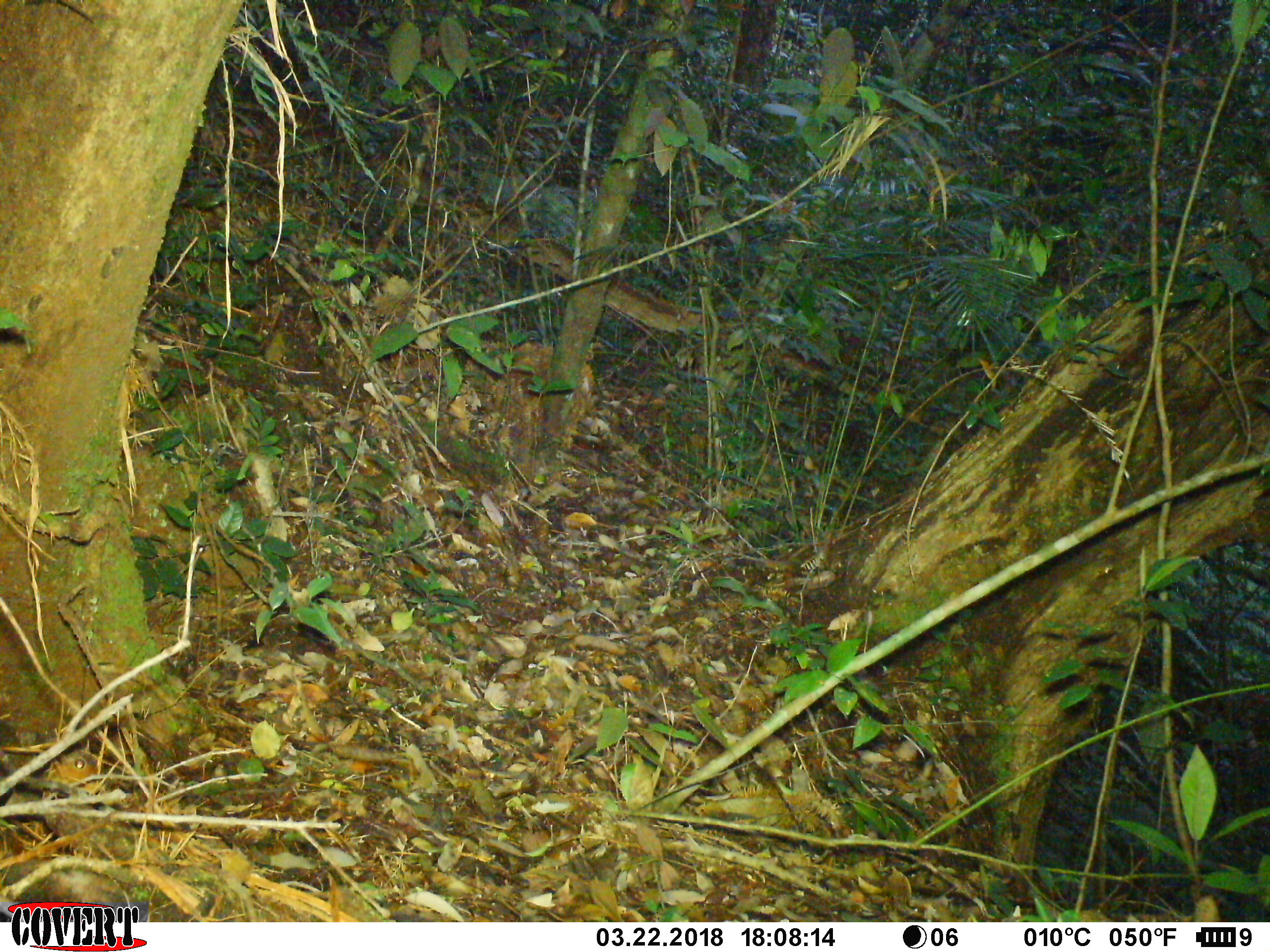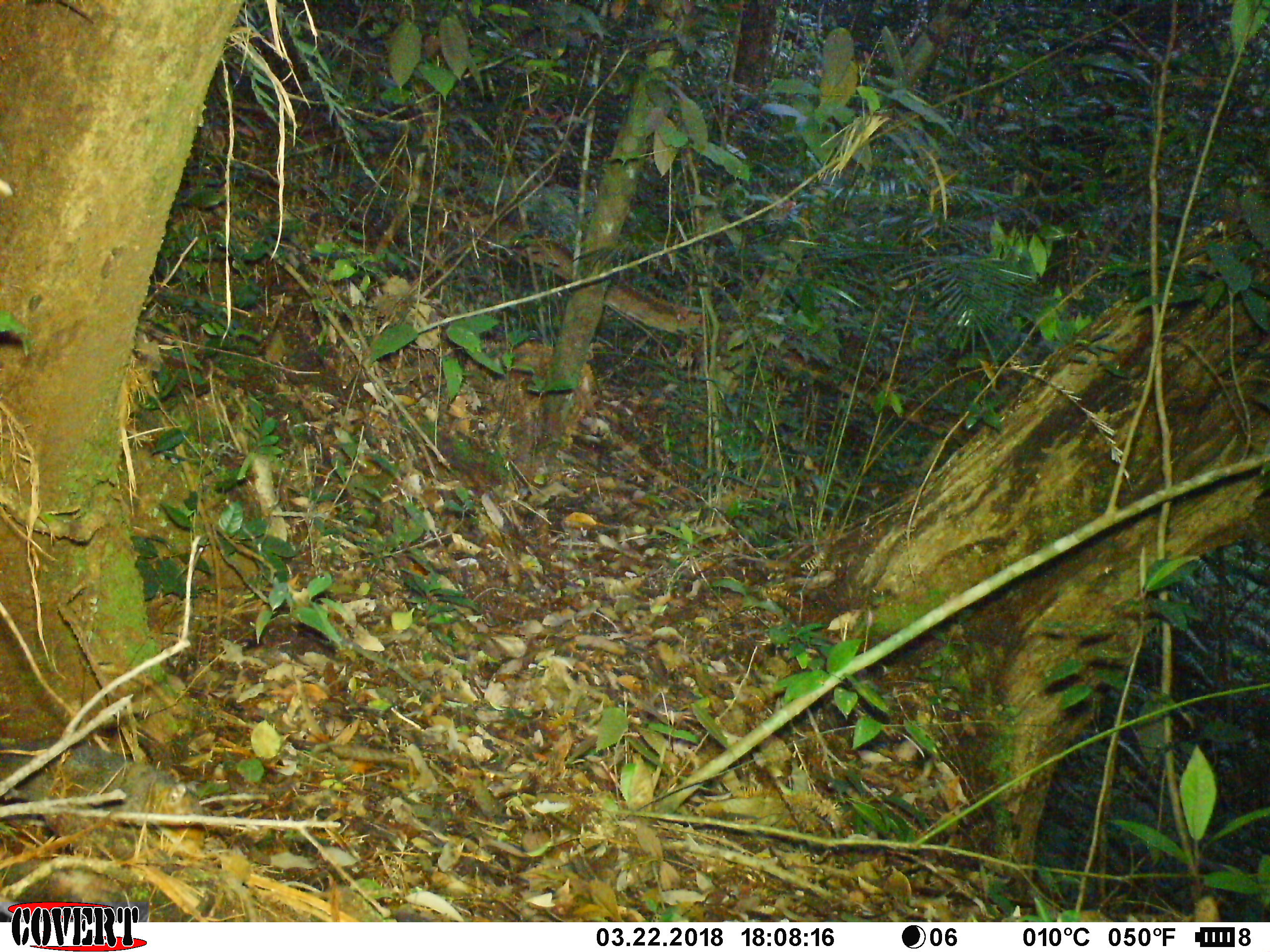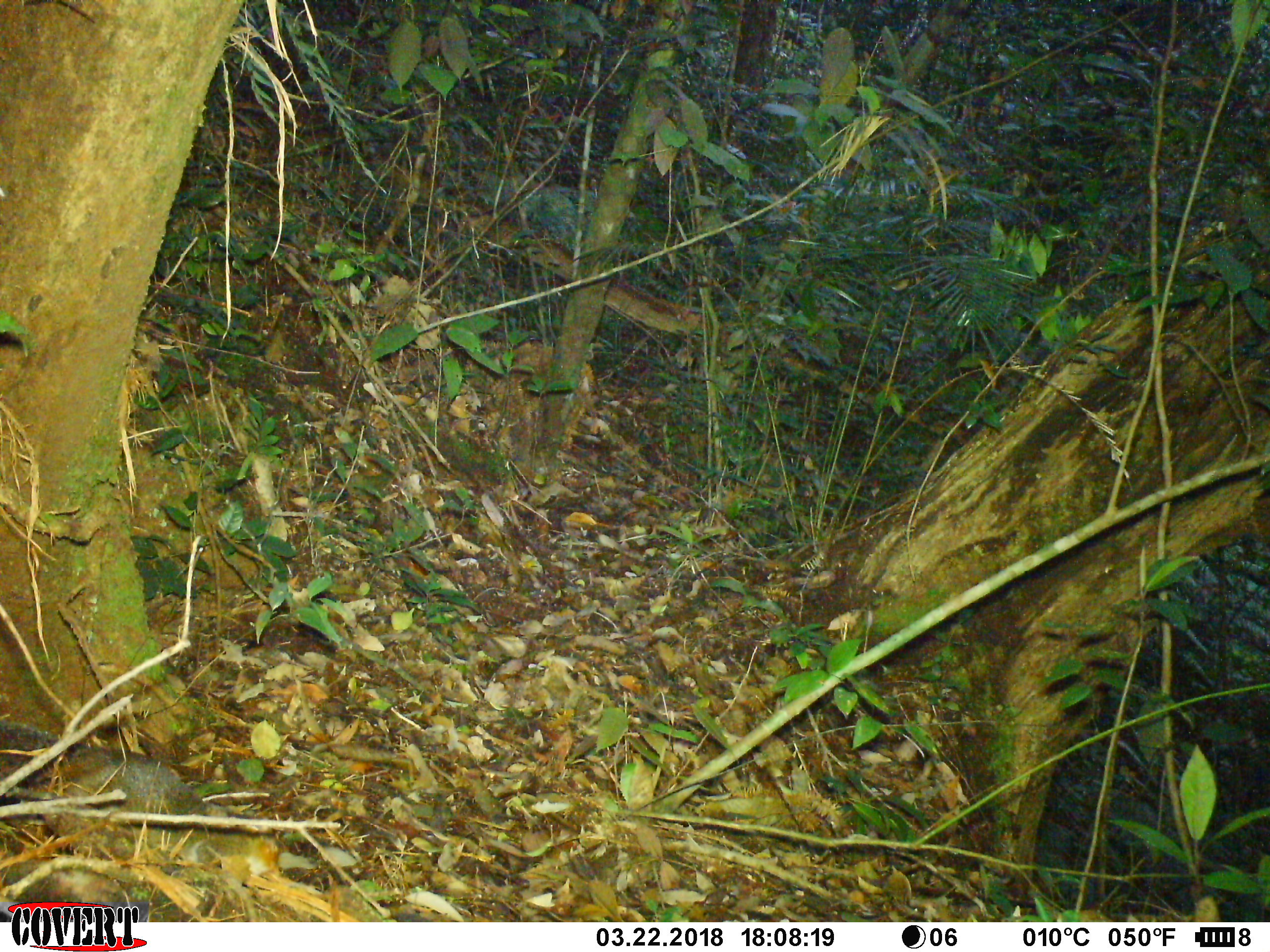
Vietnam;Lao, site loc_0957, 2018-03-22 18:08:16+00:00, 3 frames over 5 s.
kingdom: Animalia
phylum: Chordata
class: Mammalia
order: Rodentia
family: Sciuridae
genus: Dremomys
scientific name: Dremomys rufigenis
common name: red-cheeked squirrel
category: red cheeked squirrel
Red cheeked squirrel (red-cheeked squirrel) (Dremomys rufigenis). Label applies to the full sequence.